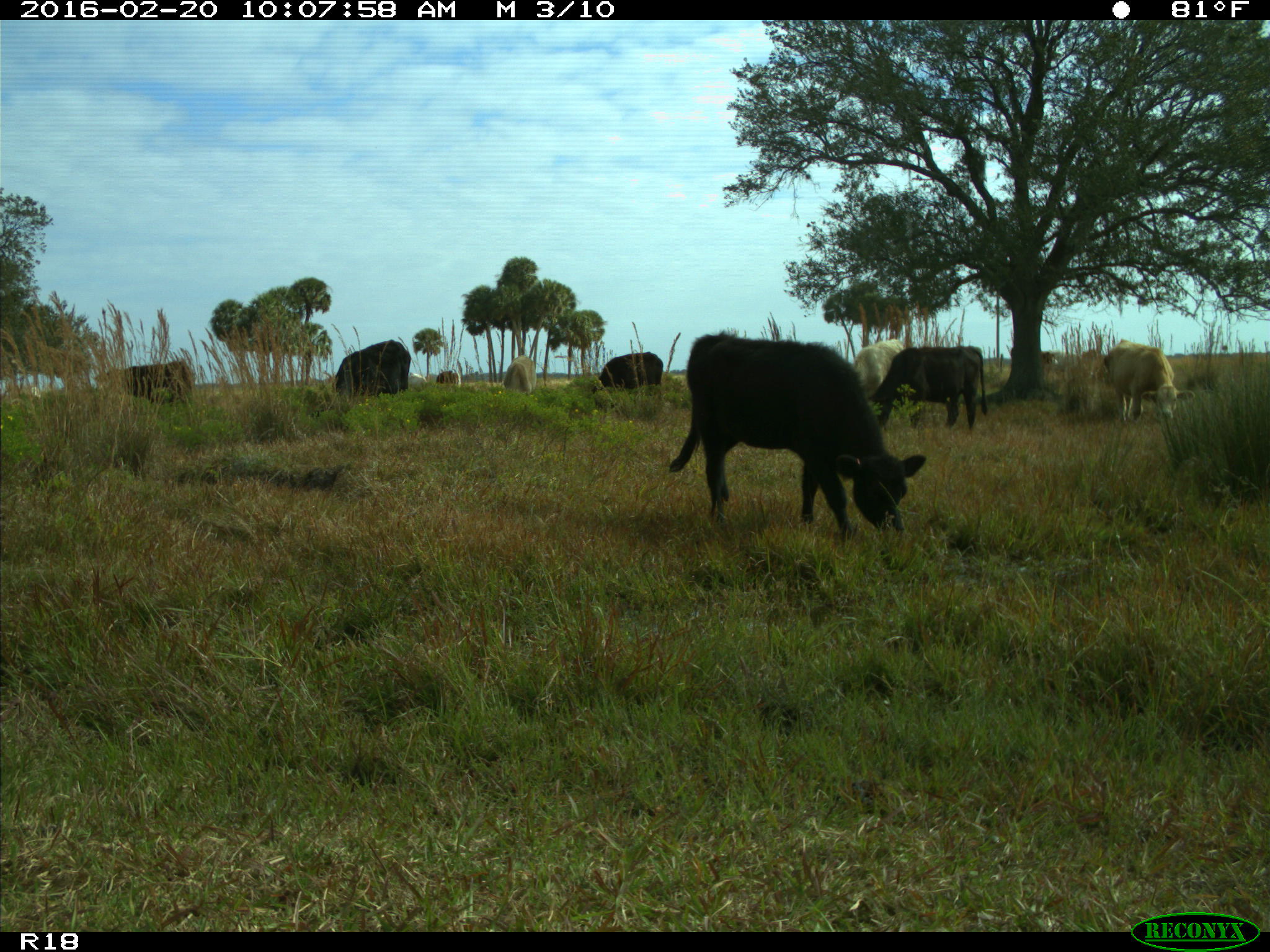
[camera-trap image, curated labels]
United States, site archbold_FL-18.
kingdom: Animalia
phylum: Chordata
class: Mammalia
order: Artiodactyla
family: Bovidae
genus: Bos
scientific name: Bos taurus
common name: domestic cow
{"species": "Bos taurus (domestic cow)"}